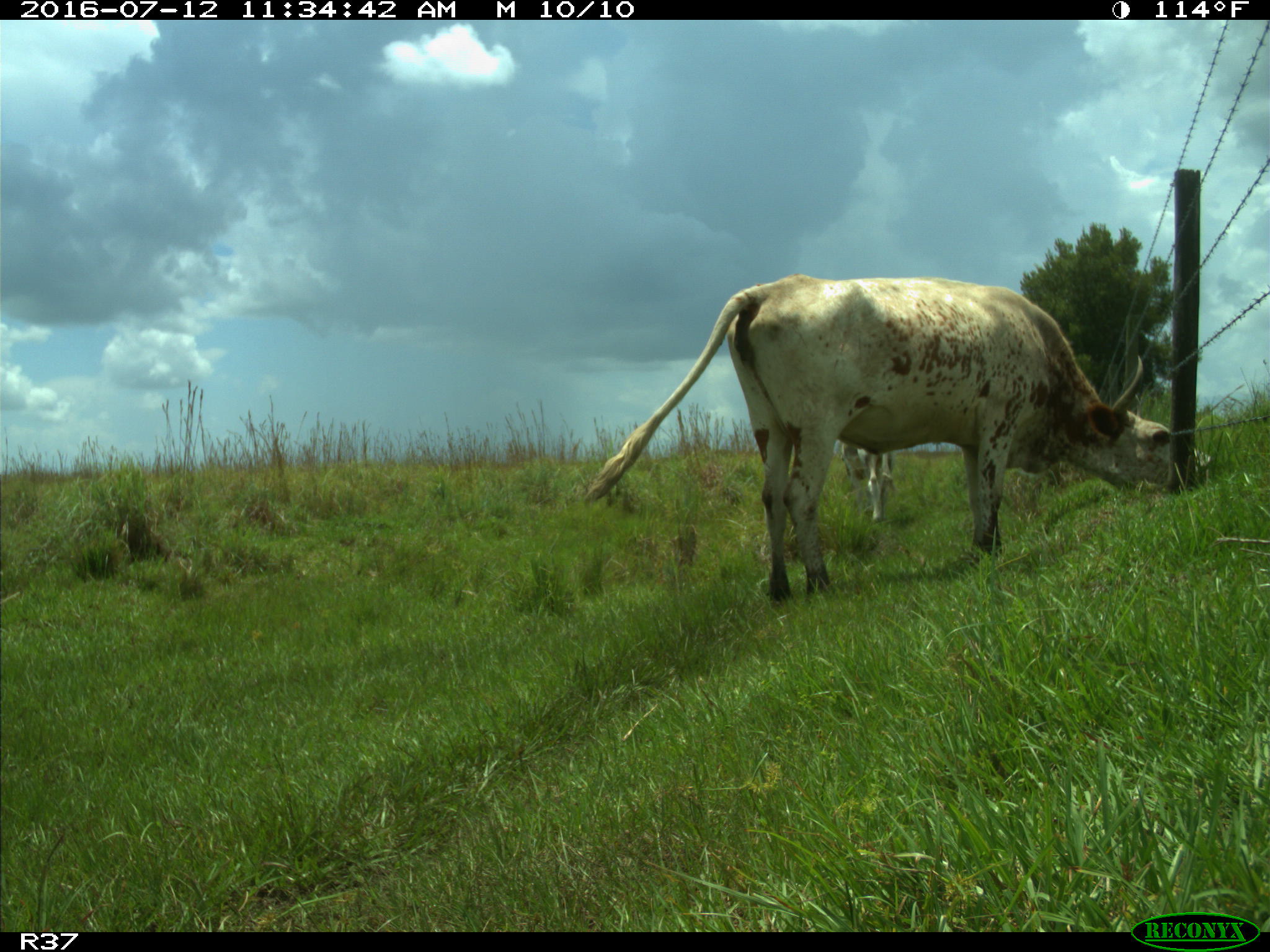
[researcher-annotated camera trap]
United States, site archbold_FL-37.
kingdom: Animalia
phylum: Chordata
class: Mammalia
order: Artiodactyla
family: Bovidae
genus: Bos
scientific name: Bos taurus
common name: domestic cow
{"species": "Bos taurus (domestic cow)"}